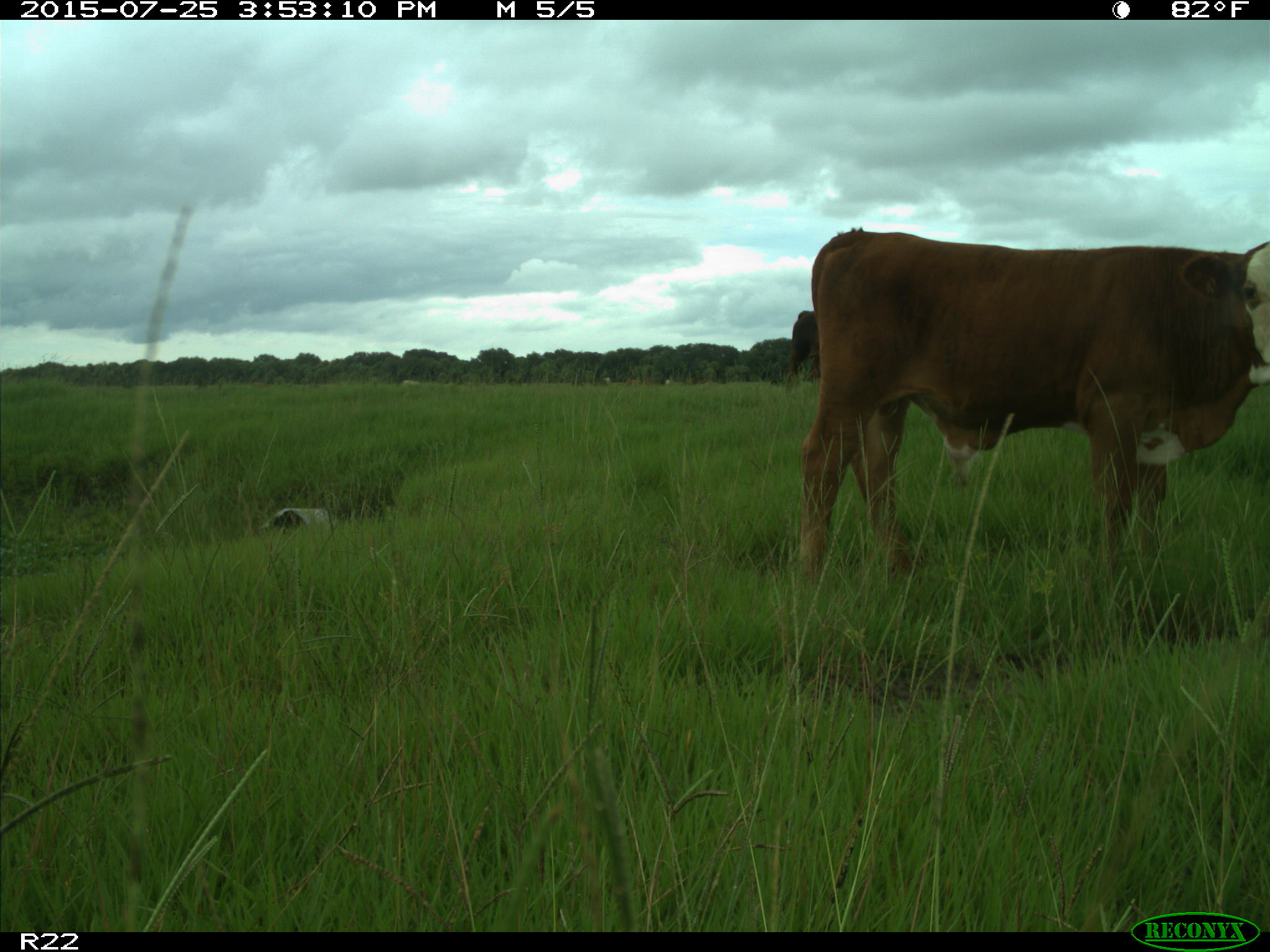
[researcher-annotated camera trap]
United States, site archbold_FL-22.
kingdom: Animalia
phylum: Chordata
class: Mammalia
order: Artiodactyla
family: Bovidae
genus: Bos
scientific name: Bos taurus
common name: domestic cow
Bos taurus (domestic cow).